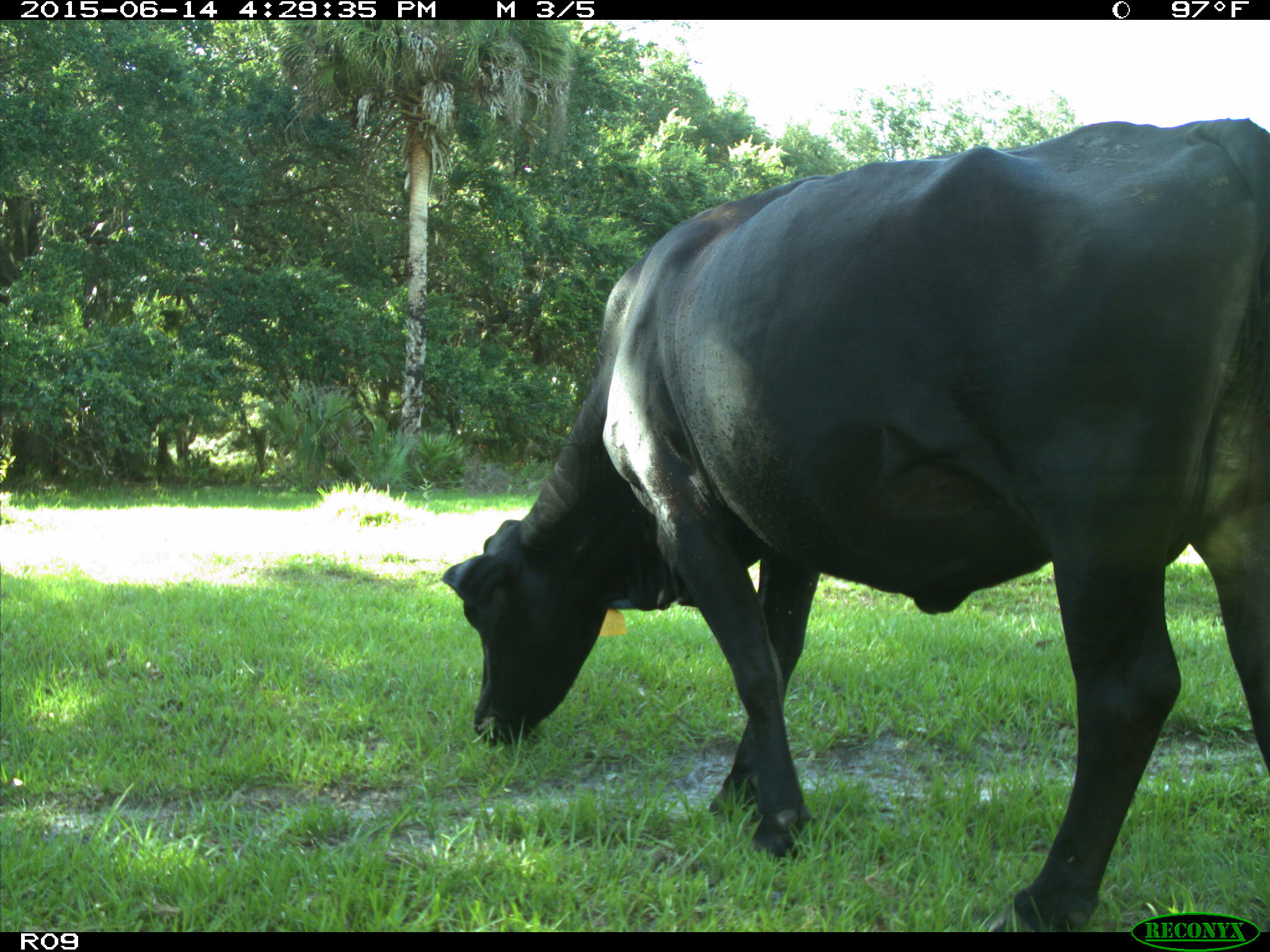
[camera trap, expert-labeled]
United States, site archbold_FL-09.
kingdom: Animalia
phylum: Chordata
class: Mammalia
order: Artiodactyla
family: Bovidae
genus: Bos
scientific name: Bos taurus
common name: domestic cow